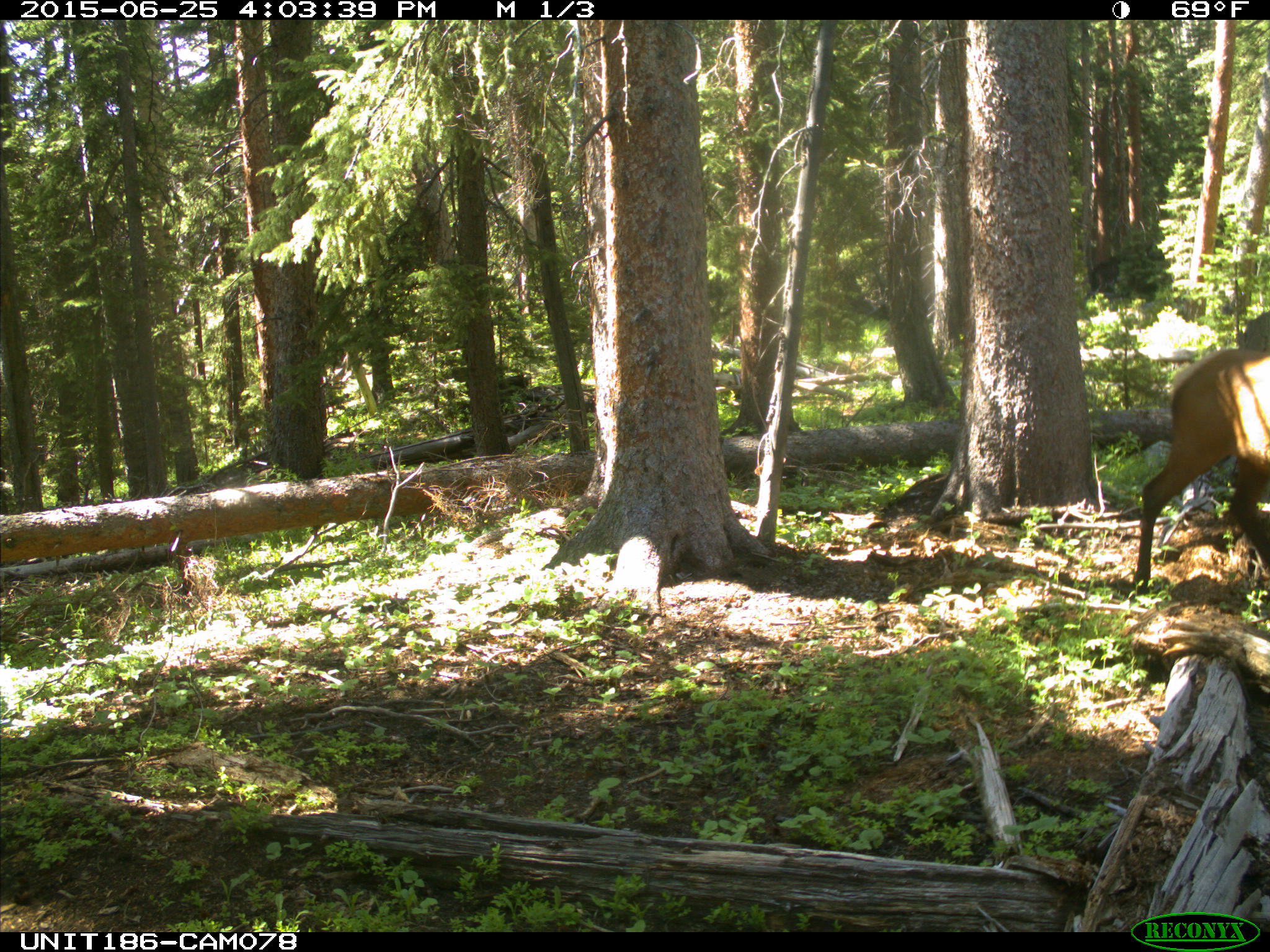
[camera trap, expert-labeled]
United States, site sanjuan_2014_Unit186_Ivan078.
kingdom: Animalia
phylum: Chordata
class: Mammalia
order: Artiodactyla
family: Cervidae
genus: Cervus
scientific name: Cervus elaphus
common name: red deer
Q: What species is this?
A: Cervus elaphus (red deer).